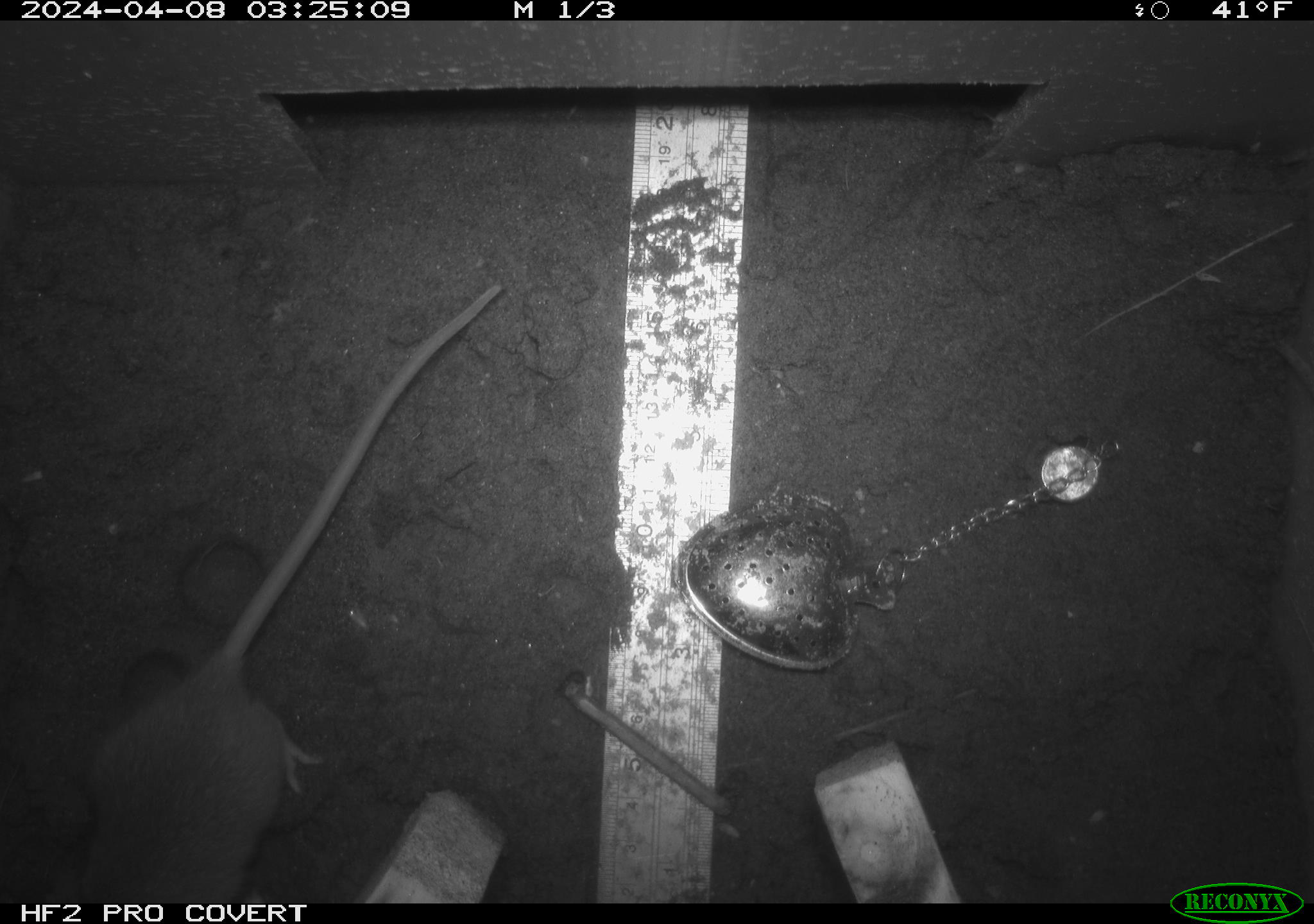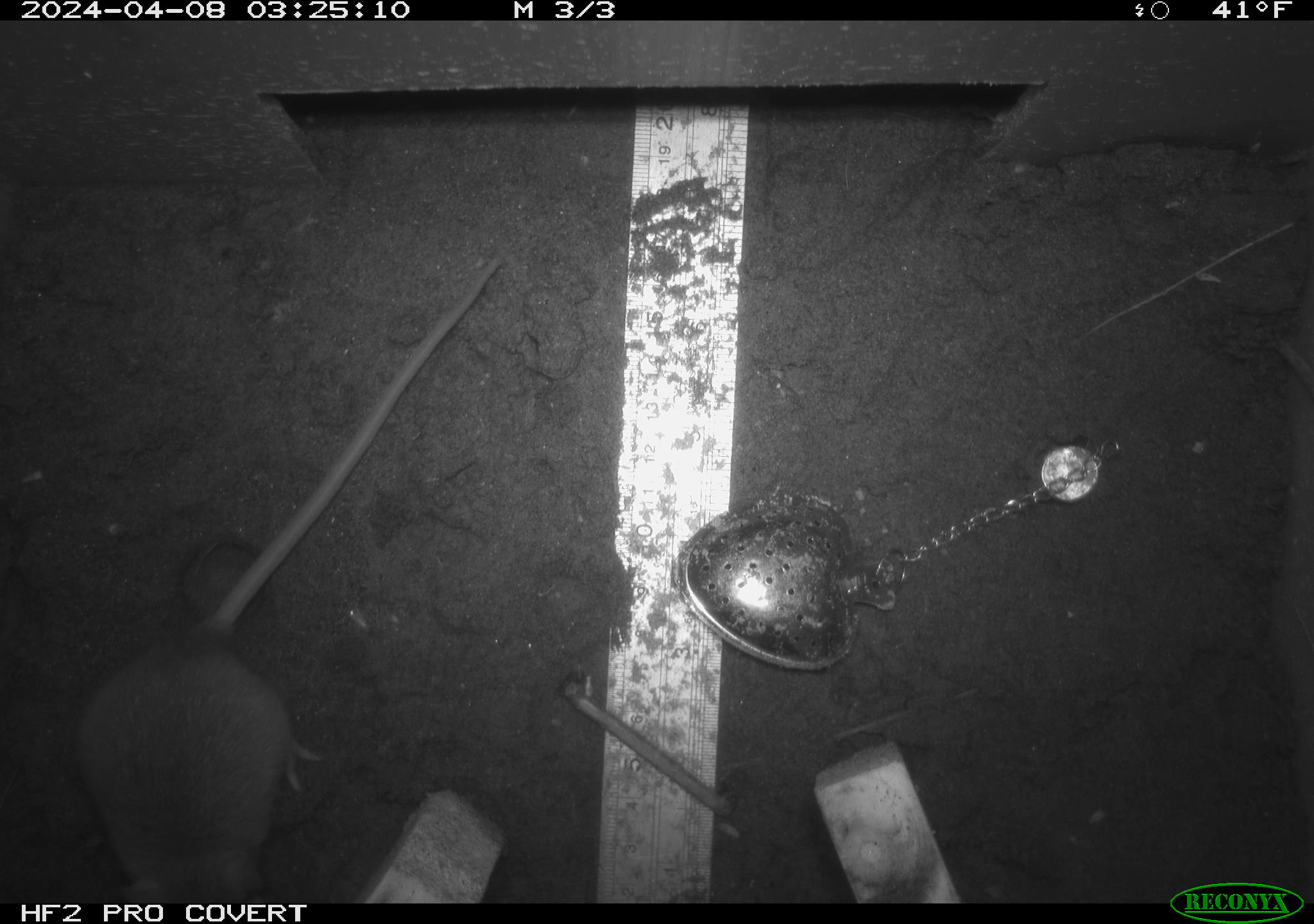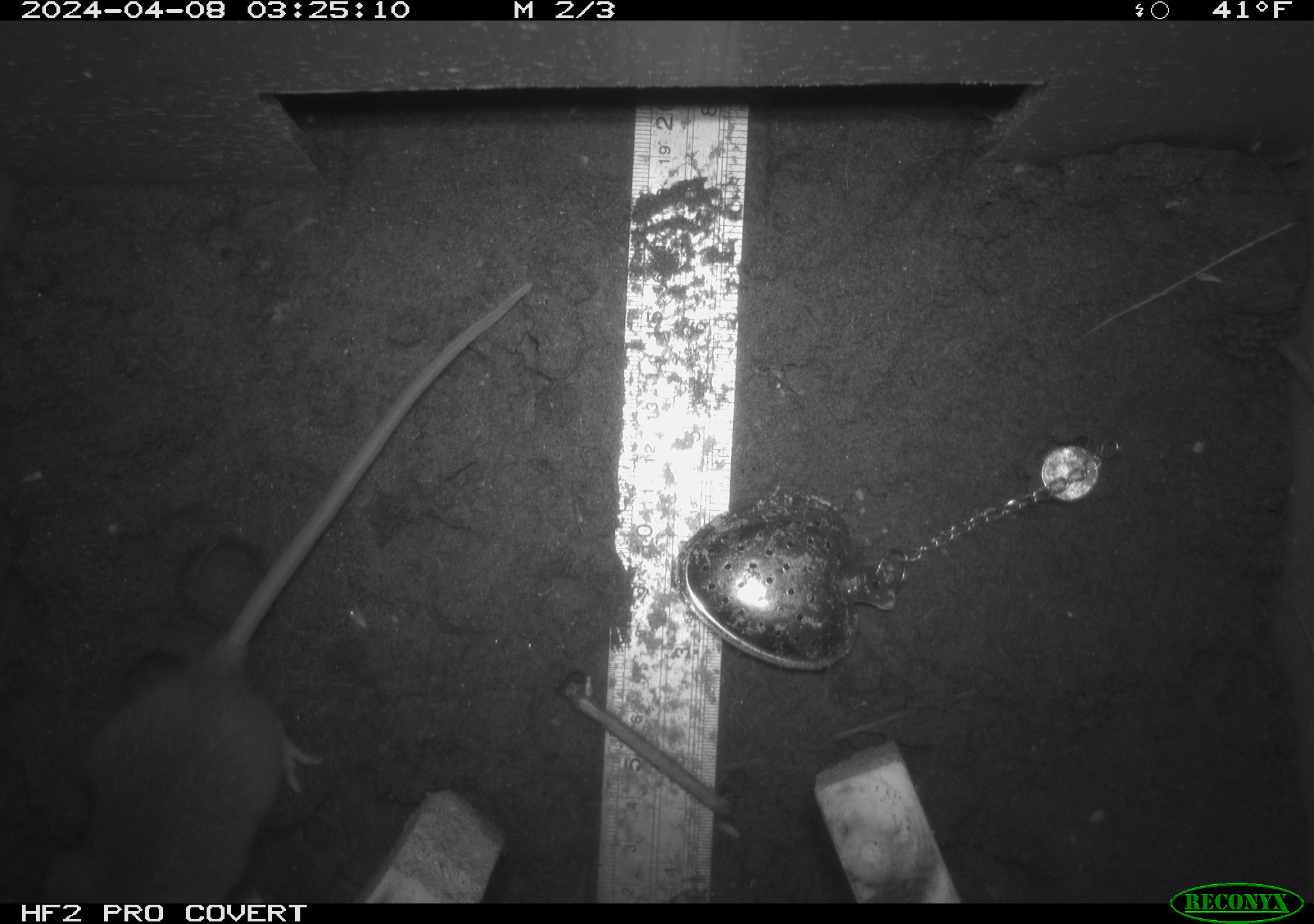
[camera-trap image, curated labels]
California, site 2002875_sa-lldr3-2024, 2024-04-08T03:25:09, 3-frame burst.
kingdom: Animalia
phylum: Chordata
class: Mammalia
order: Rodentia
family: Muridae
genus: Rattus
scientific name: Rattus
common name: rat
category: rattus species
Rattus species (rat) (Rattus).